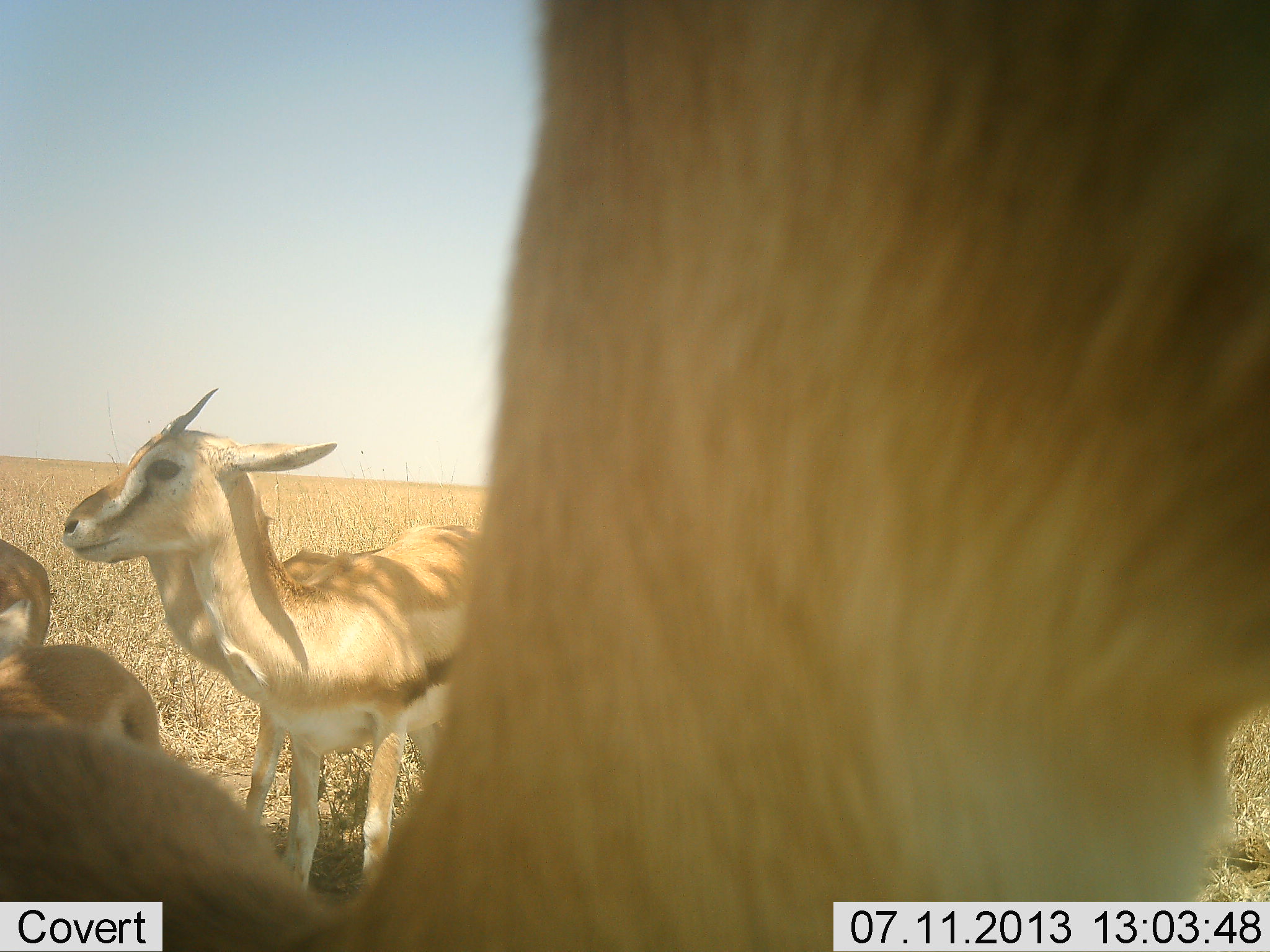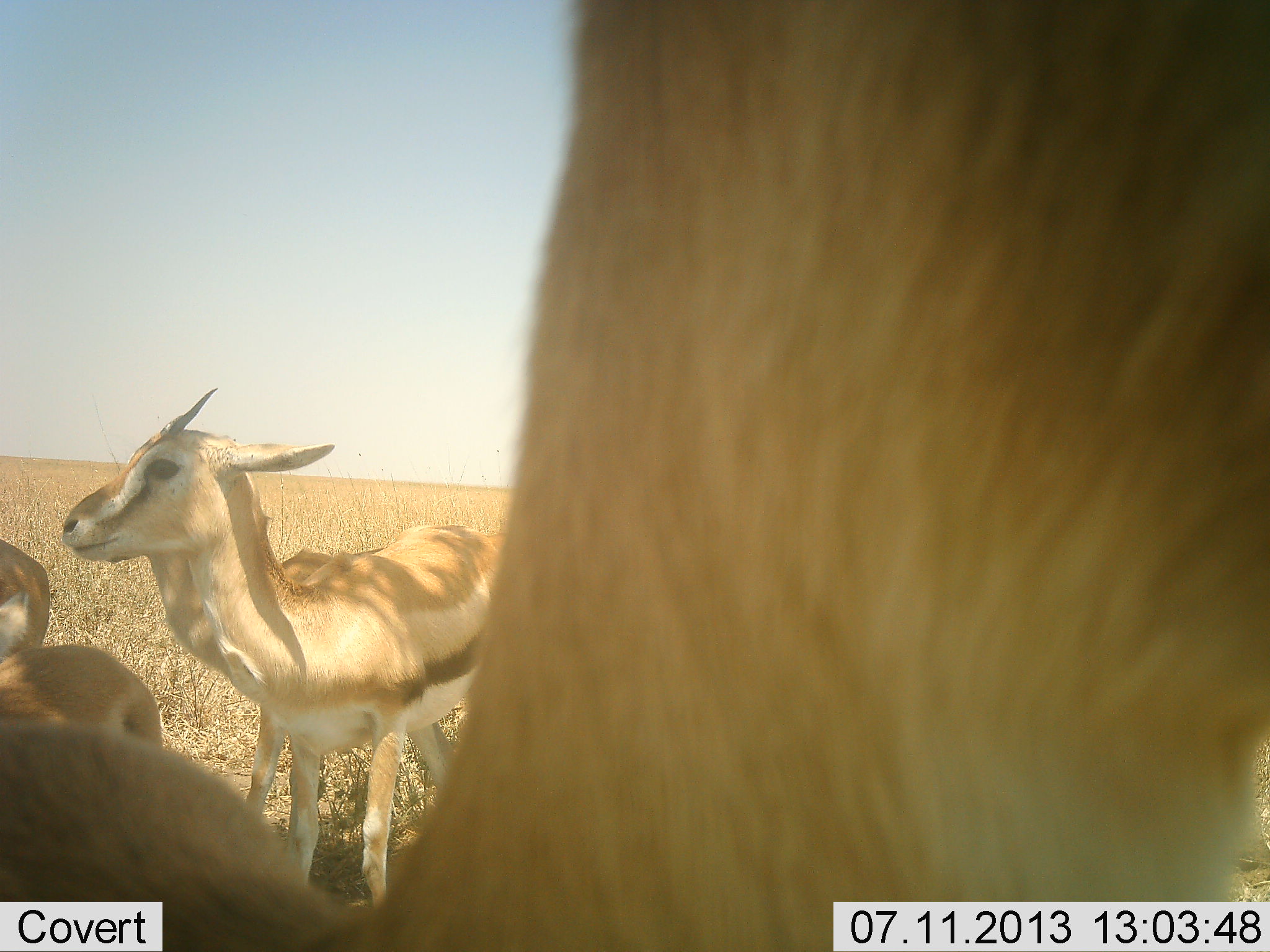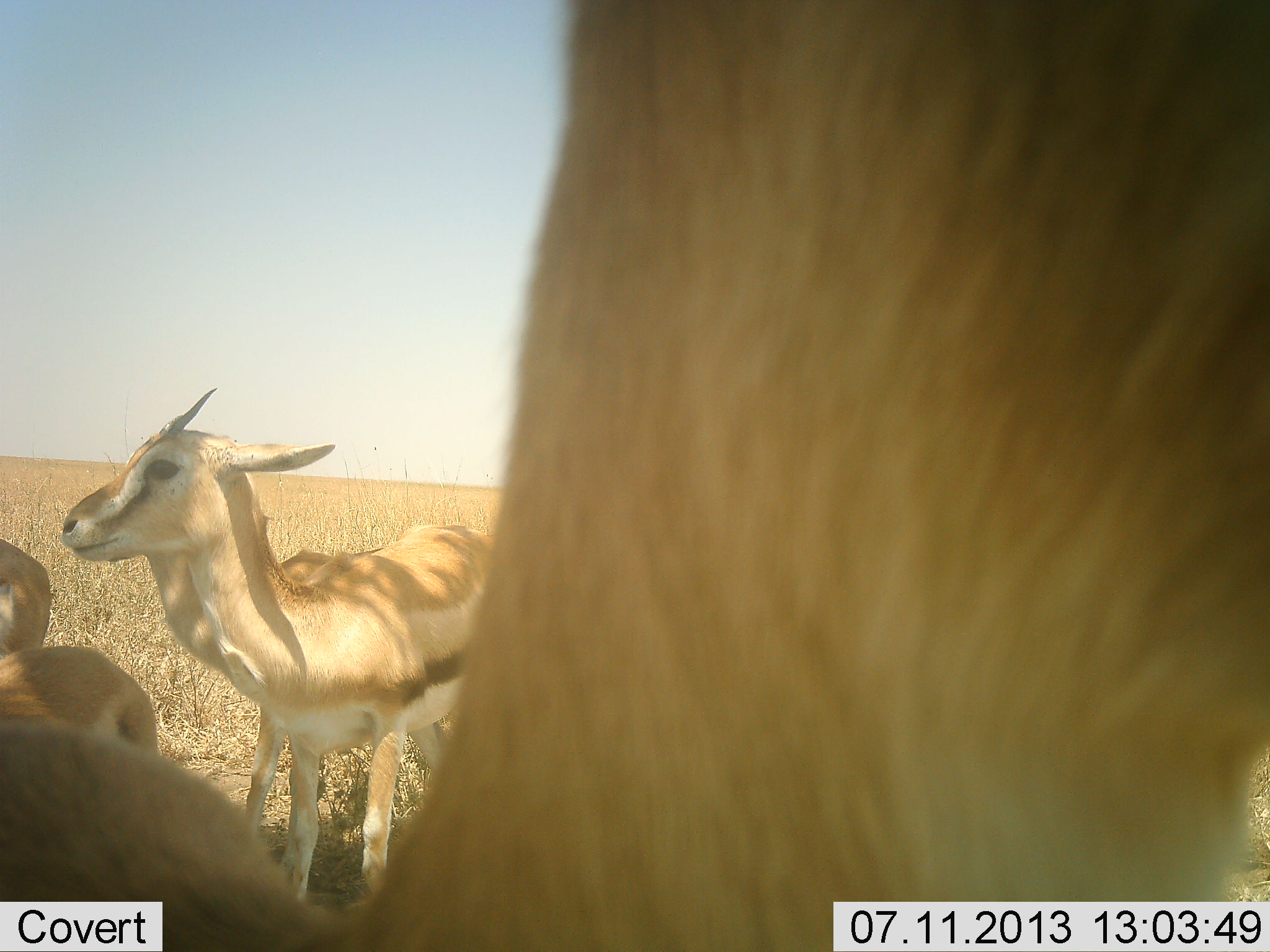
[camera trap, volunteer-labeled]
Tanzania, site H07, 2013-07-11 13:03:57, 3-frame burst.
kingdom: Animalia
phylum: Chordata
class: Mammalia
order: Artiodactyla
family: Bovidae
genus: Eudorcas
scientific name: Eudorcas thomsonii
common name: thomson's gazelle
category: gazellethomsons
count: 5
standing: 80%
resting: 10%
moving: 0%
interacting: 10%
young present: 40%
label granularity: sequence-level